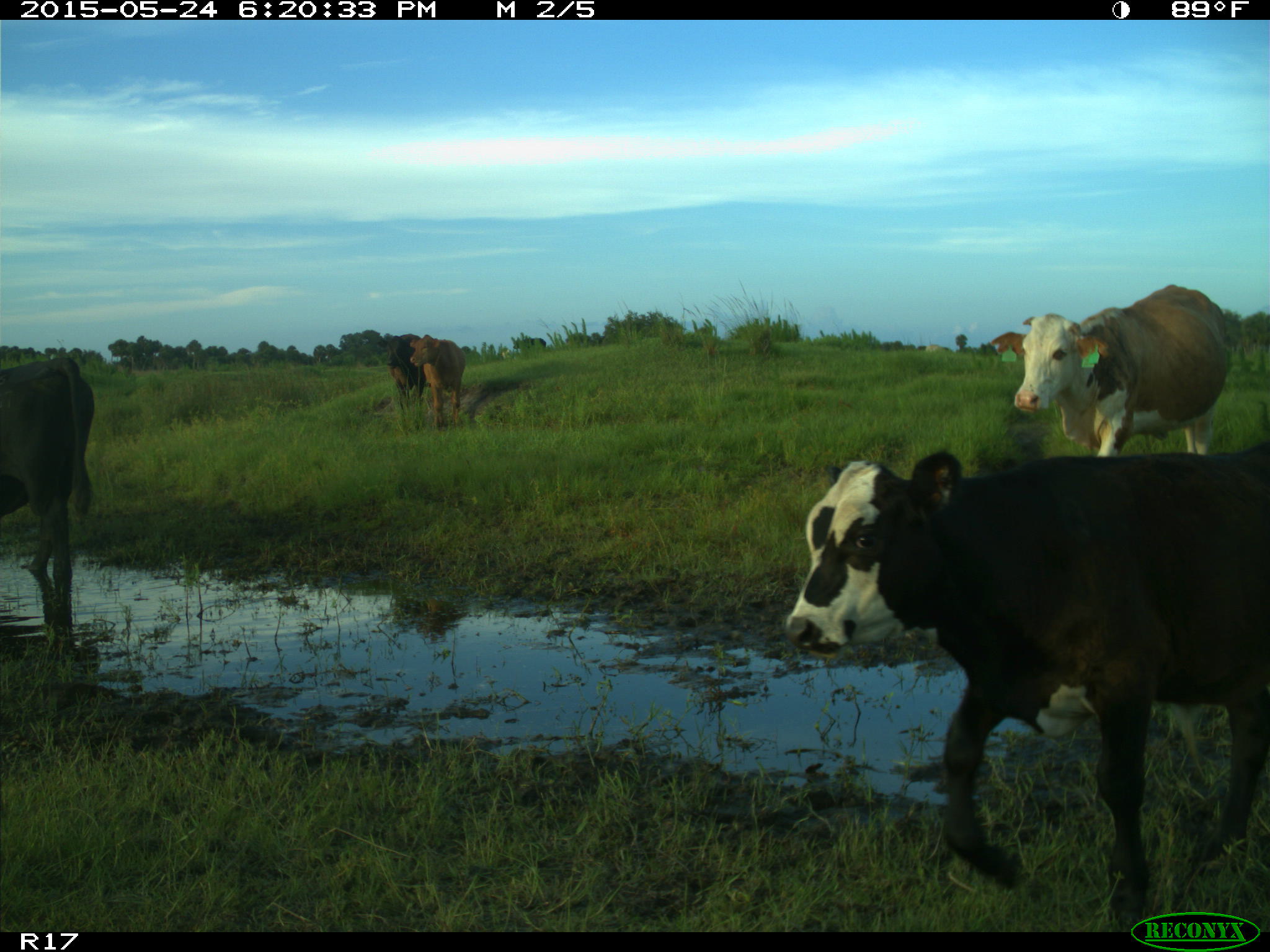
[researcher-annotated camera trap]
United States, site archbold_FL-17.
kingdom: Animalia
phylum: Chordata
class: Mammalia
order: Artiodactyla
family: Bovidae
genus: Bos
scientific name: Bos taurus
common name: domestic cow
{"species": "Bos taurus (domestic cow)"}